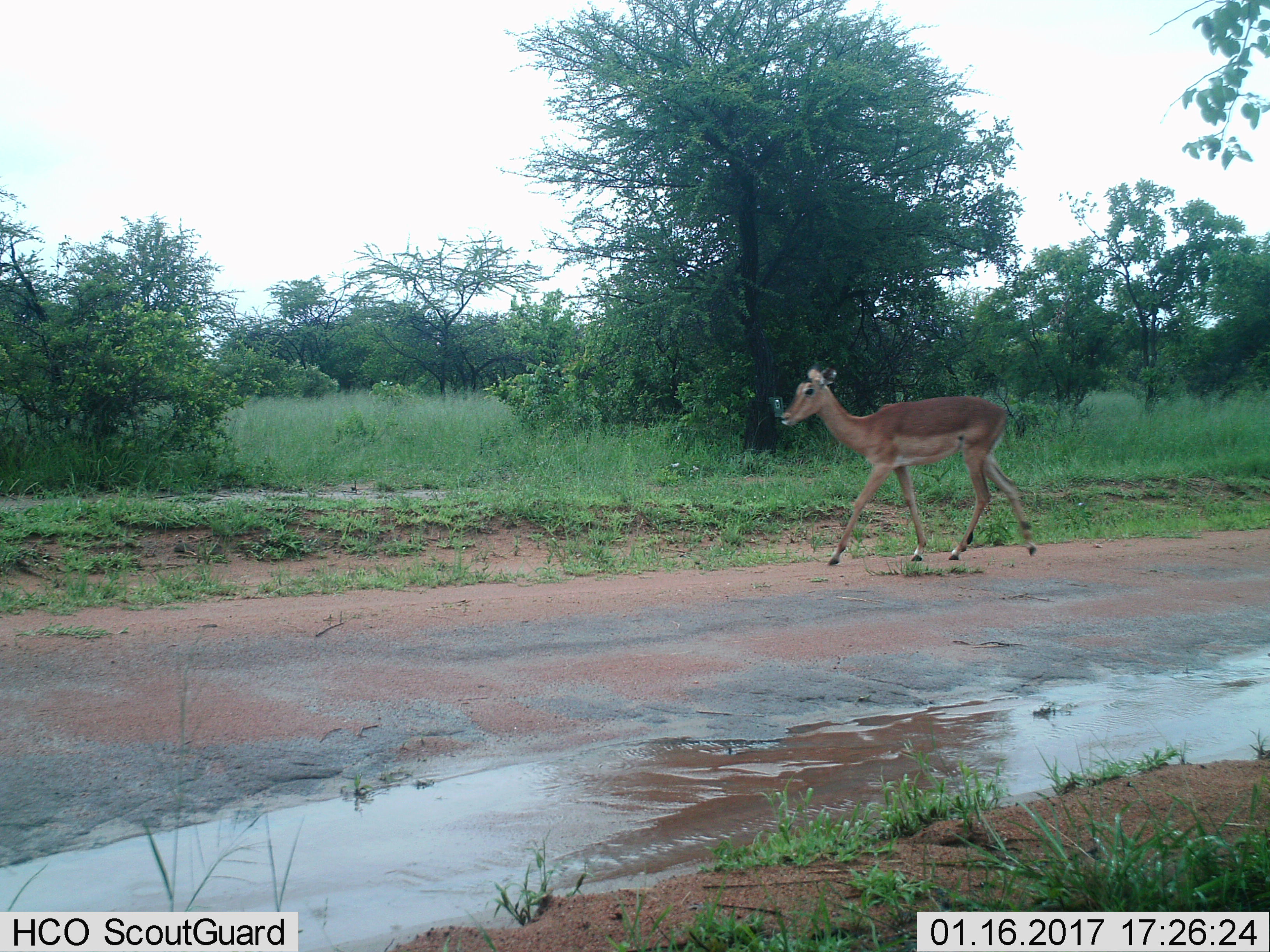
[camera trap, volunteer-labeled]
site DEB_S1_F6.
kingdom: Animalia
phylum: Chordata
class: Mammalia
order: Artiodactyla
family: Bovidae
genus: Aepyceros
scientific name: Aepyceros melampus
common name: impala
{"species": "impala (Aepyceros melampus)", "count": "1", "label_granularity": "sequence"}